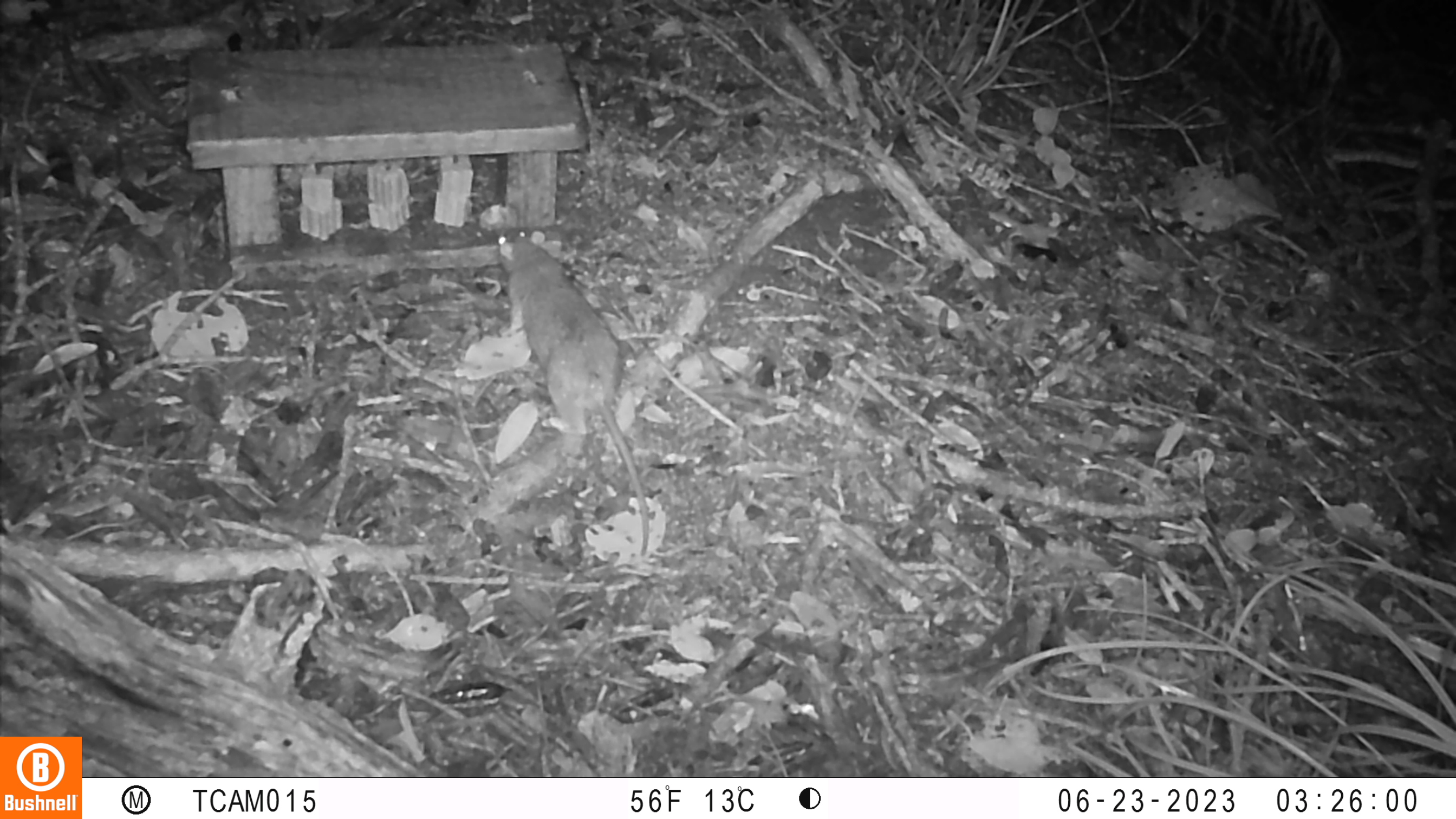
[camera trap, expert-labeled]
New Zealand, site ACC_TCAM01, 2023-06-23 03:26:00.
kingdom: Animalia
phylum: Chordata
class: Mammalia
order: Rodentia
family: Muridae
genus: Rattus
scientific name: Rattus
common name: rat